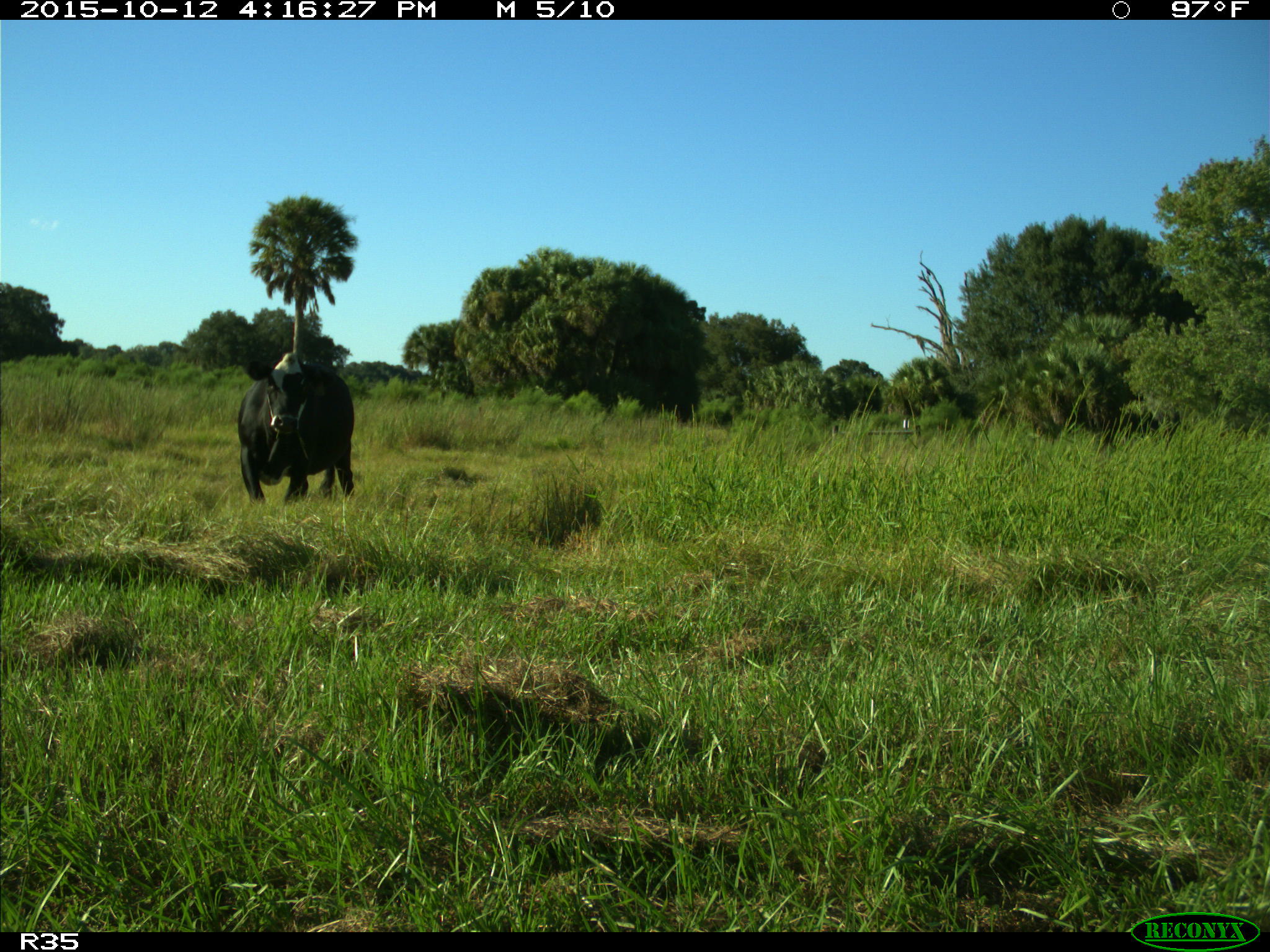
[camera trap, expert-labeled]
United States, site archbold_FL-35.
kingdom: Animalia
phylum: Chordata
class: Mammalia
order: Artiodactyla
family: Bovidae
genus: Bos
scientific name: Bos taurus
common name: domestic cow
Bos taurus (domestic cow).